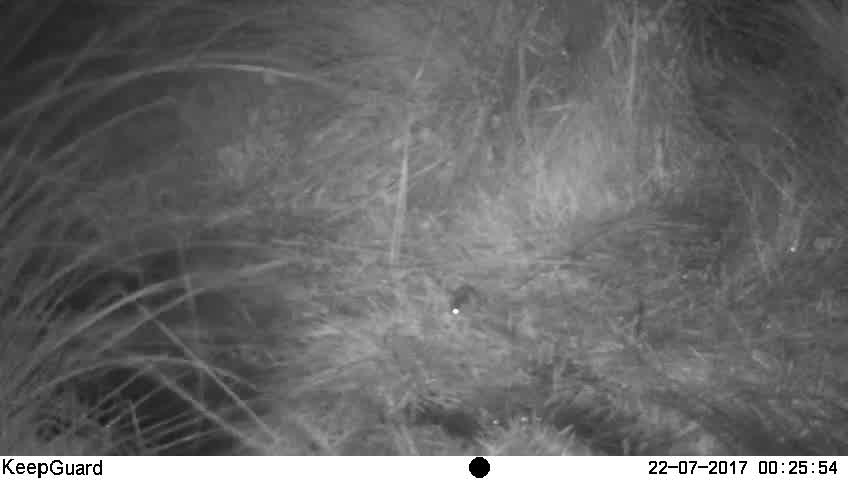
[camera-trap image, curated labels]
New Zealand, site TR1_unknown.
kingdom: Animalia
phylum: Chordata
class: Mammalia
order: Rodentia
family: Muridae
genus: Mus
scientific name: Mus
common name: mouse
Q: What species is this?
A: Mouse (Mus).